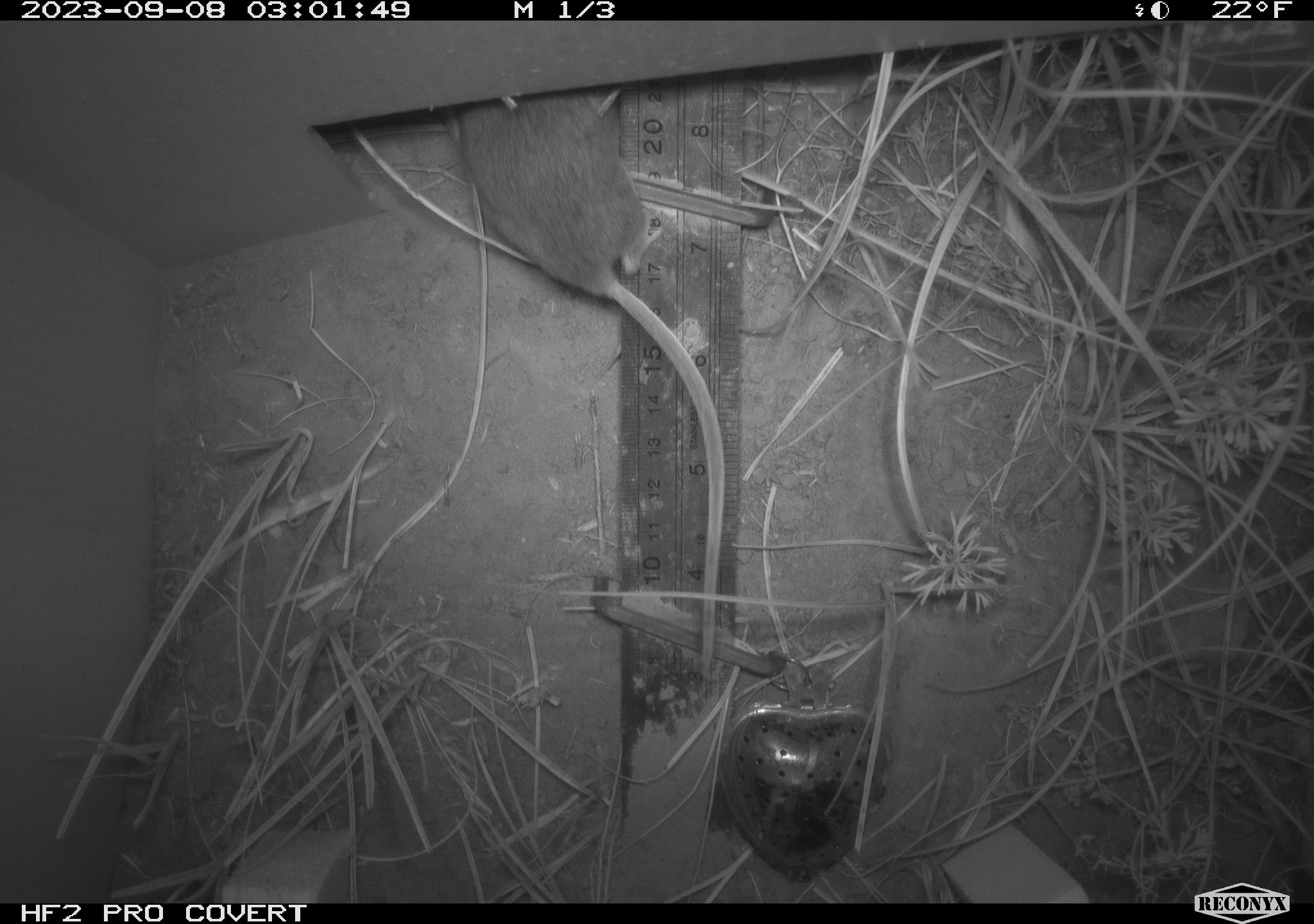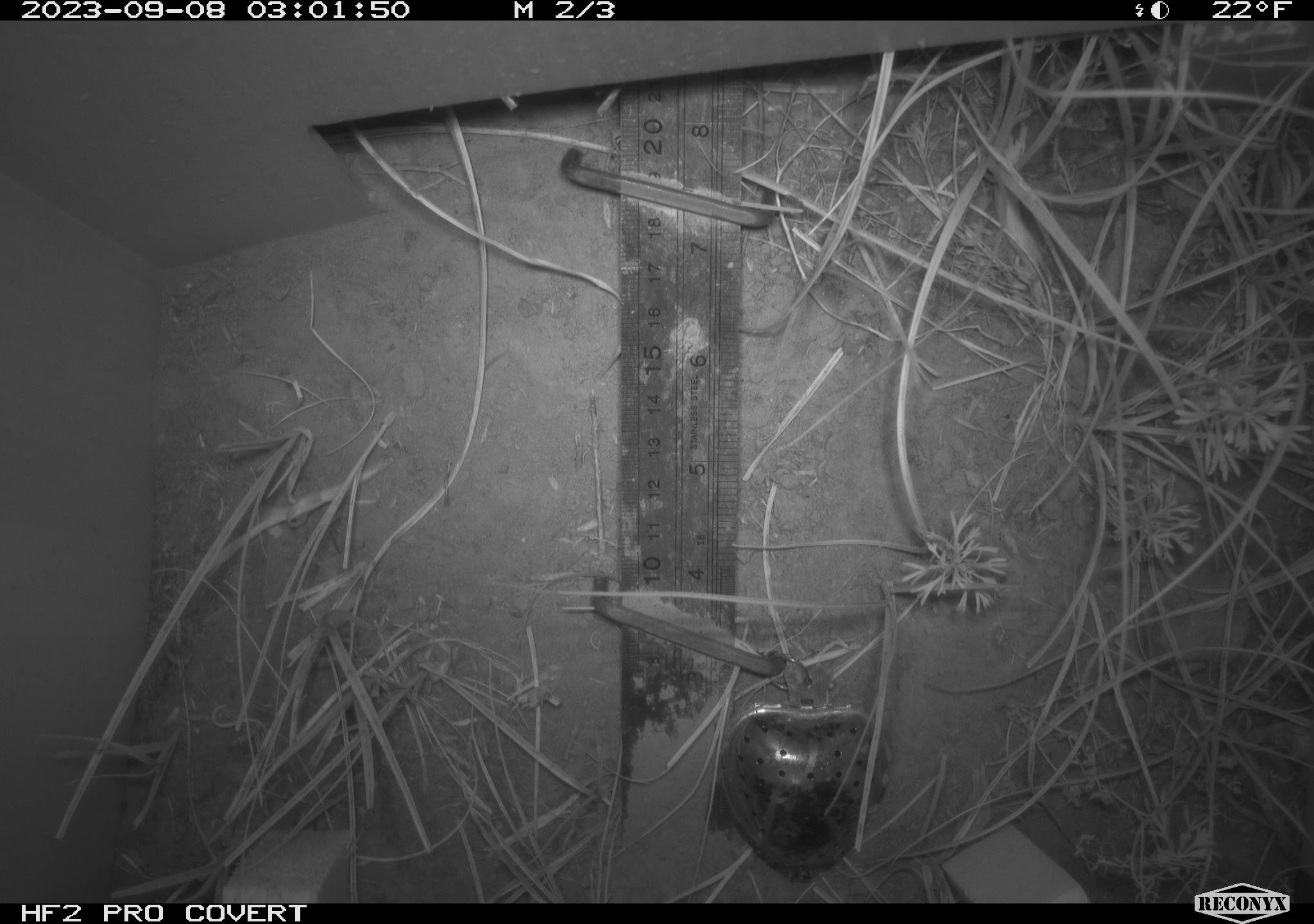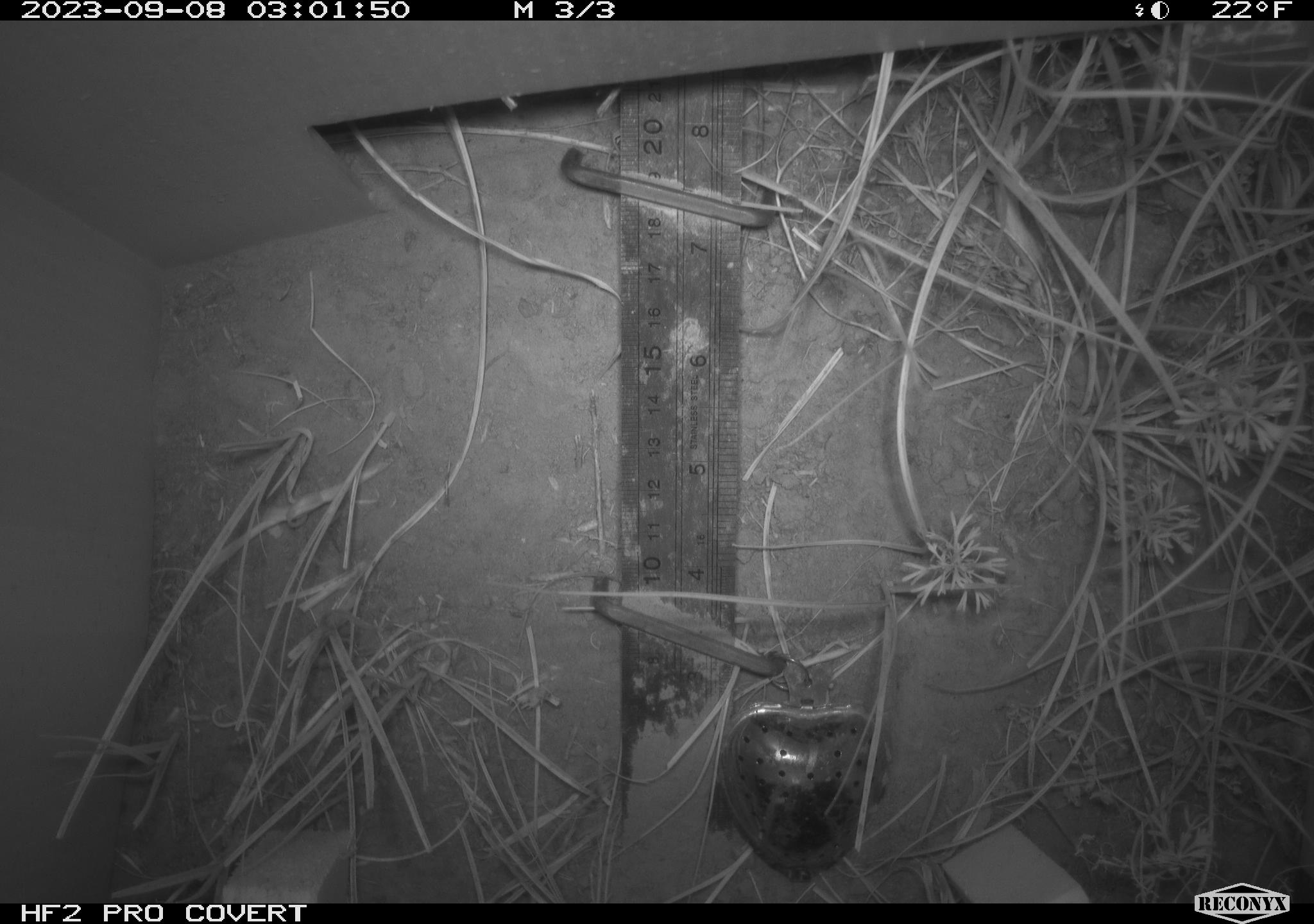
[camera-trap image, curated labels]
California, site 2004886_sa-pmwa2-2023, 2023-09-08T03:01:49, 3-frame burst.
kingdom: Animalia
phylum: Chordata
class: Mammalia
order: Rodentia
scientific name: Rodentia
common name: mouse species